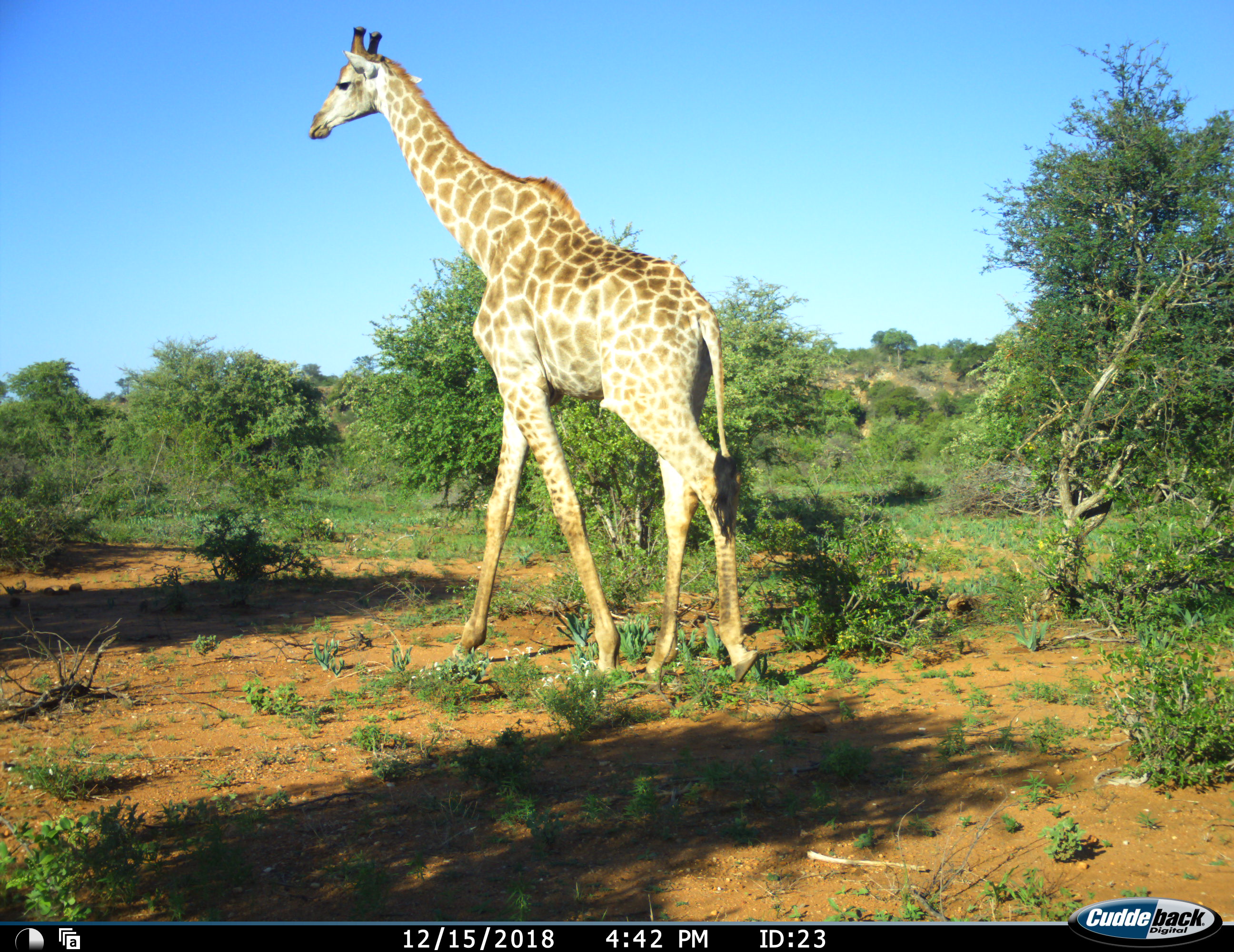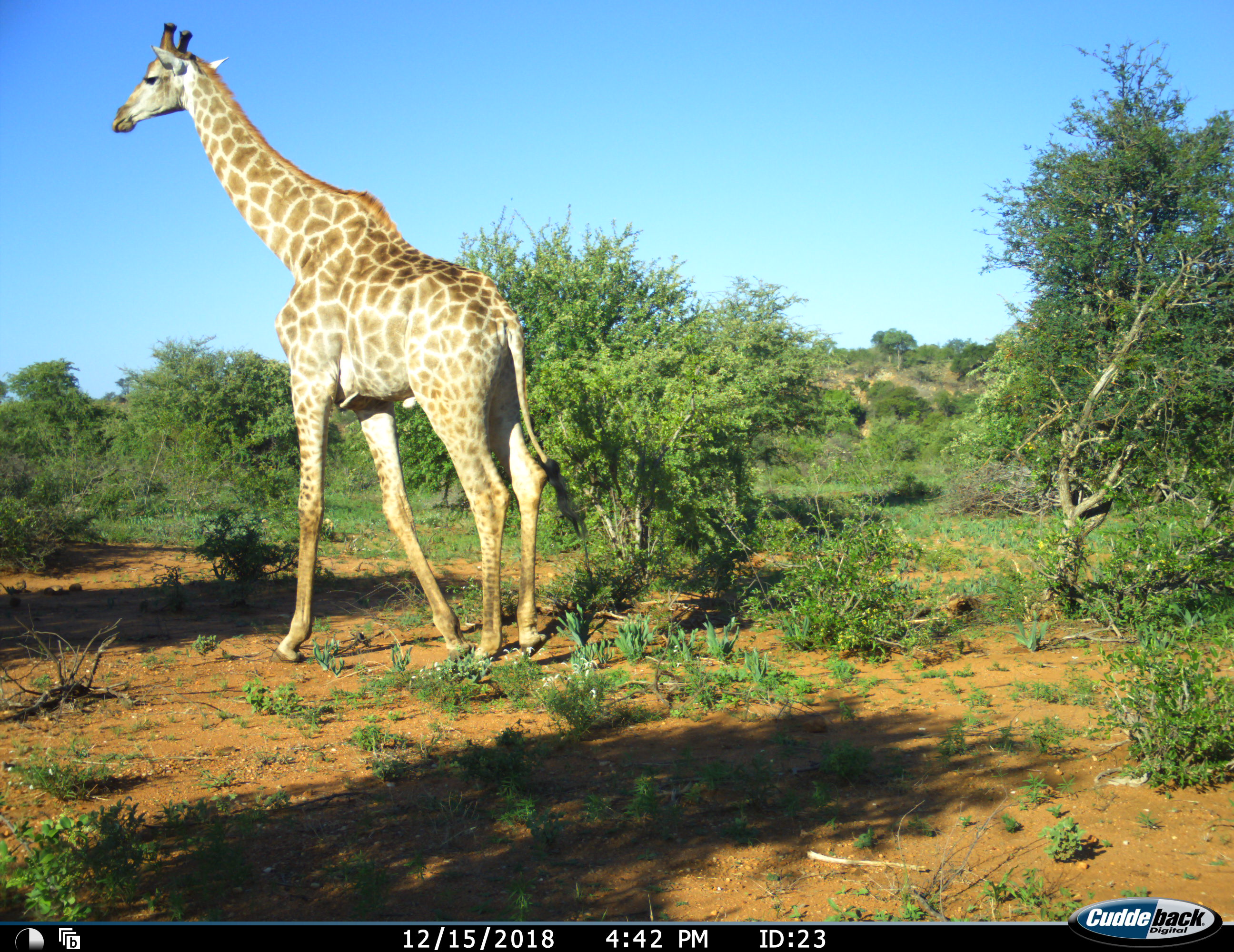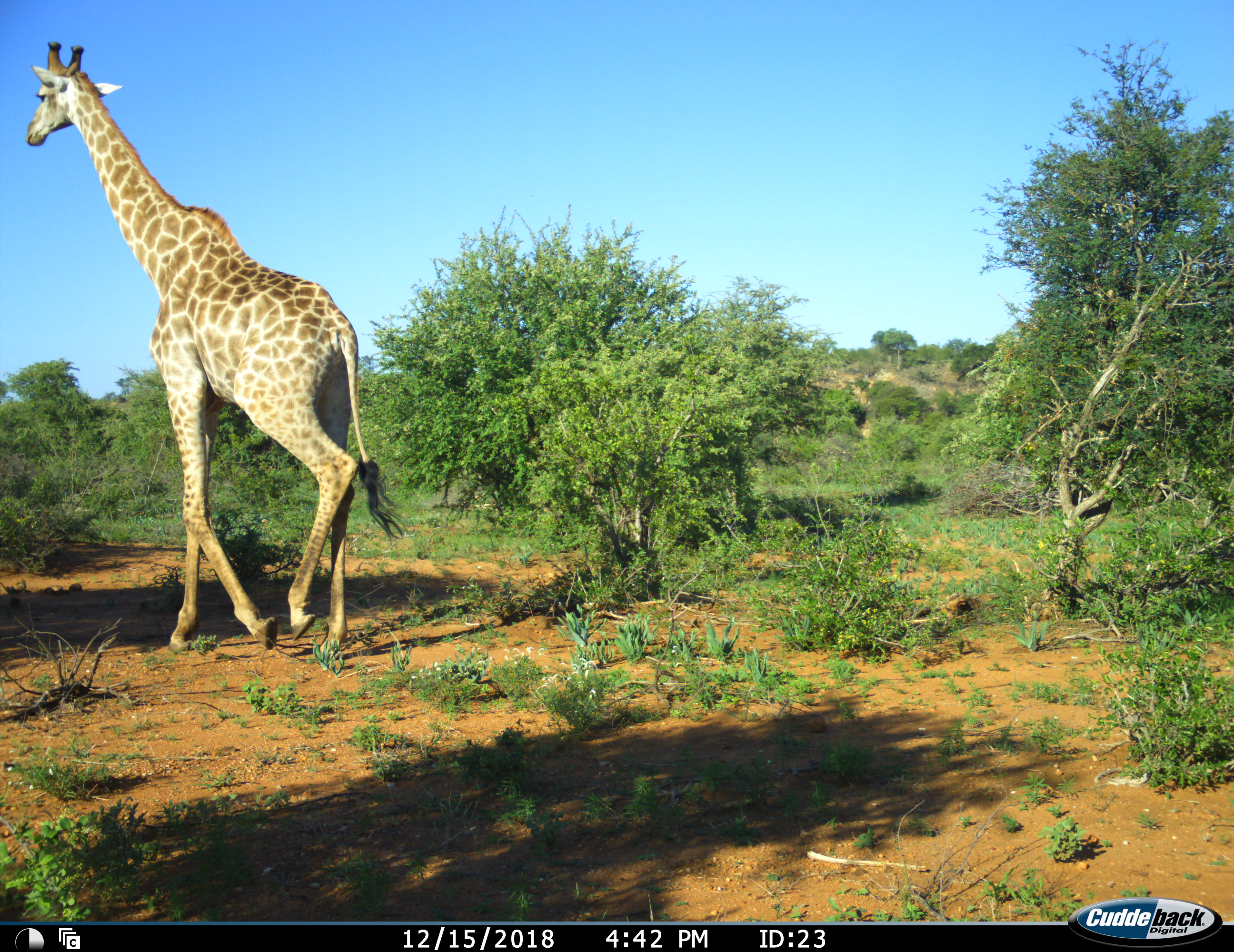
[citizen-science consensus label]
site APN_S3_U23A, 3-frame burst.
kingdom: Animalia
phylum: Chordata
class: Mammalia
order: Artiodactyla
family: Giraffidae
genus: Giraffa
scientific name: Giraffa camelopardalis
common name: giraffe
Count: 1.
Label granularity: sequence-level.